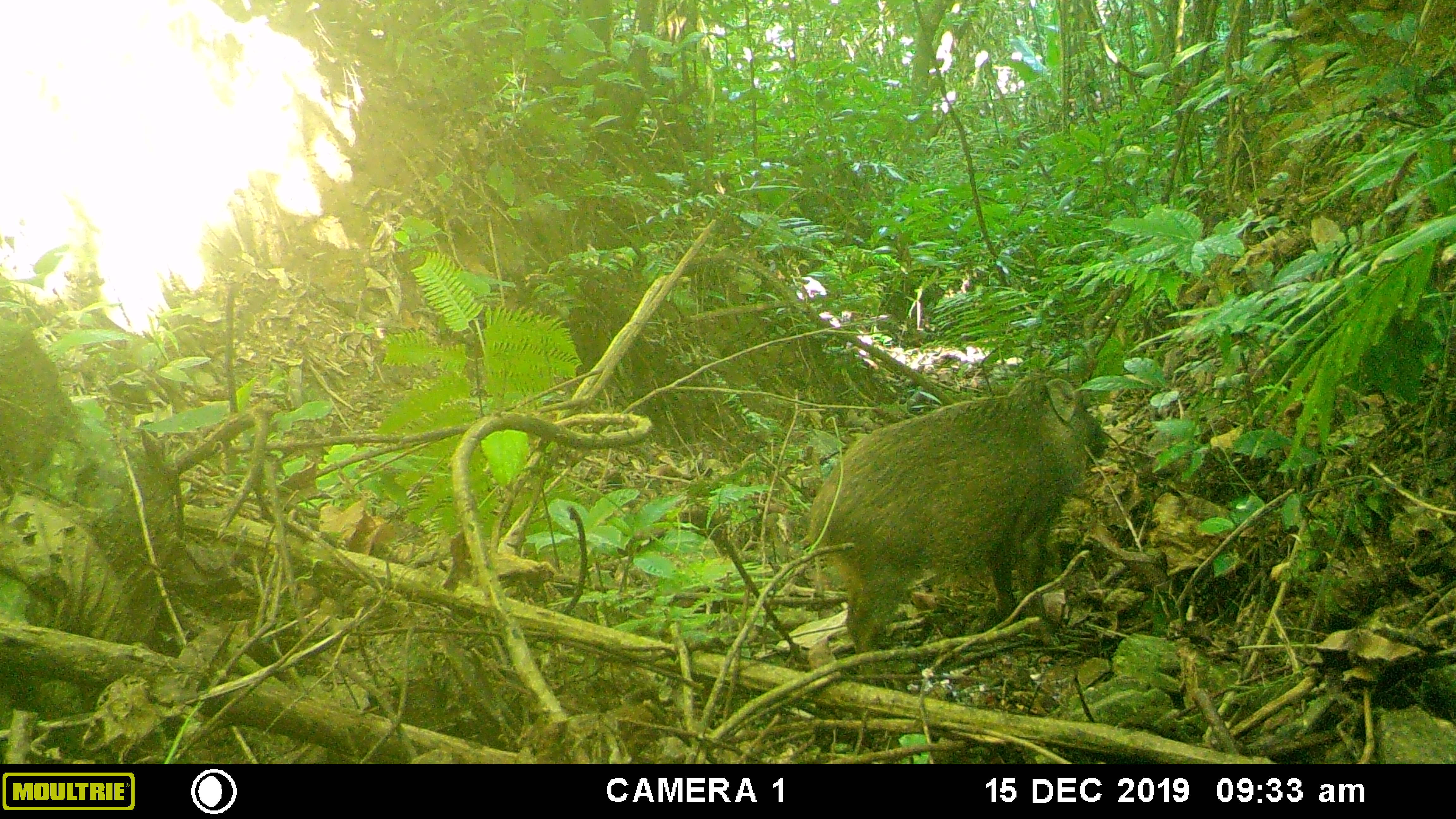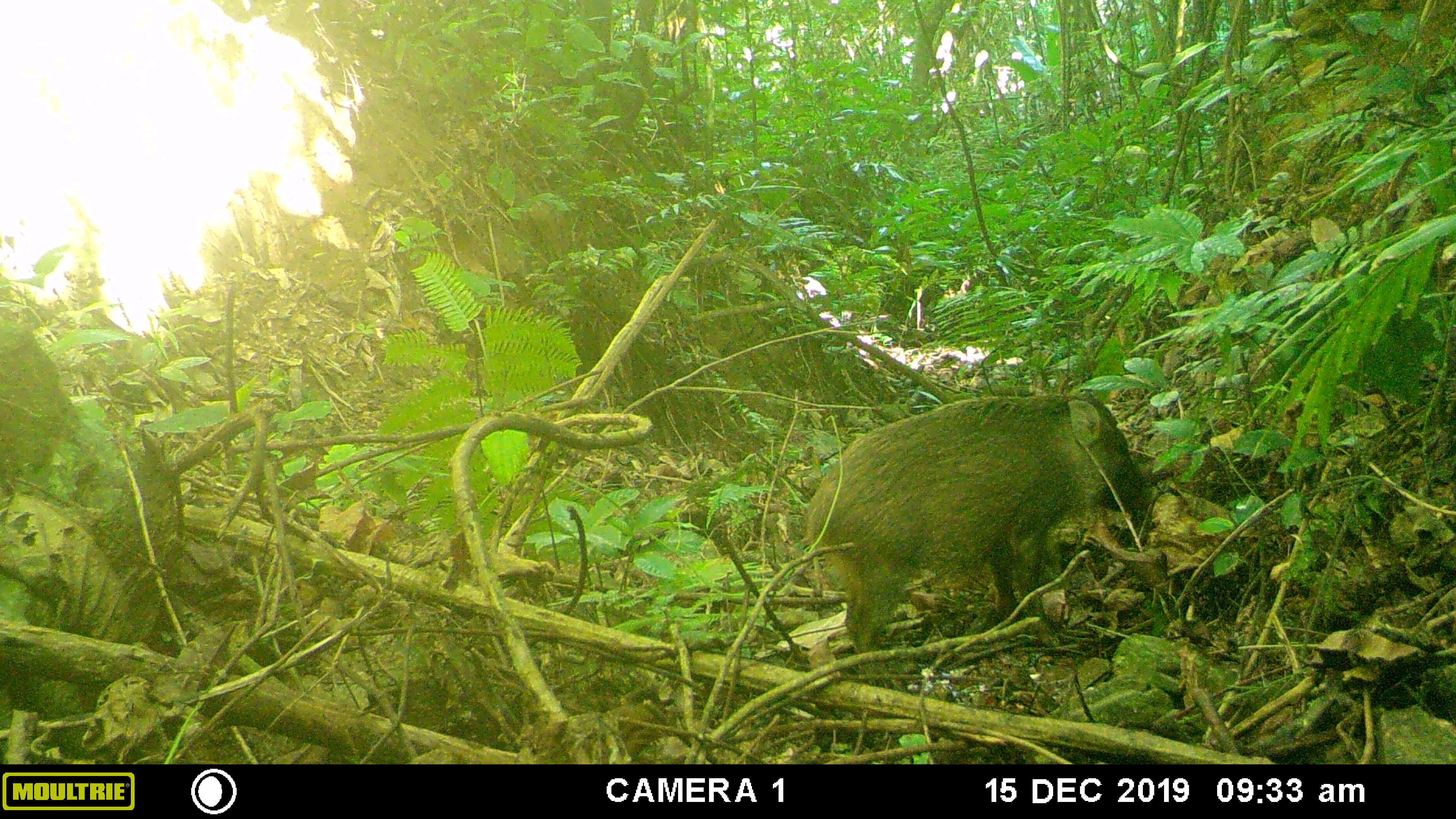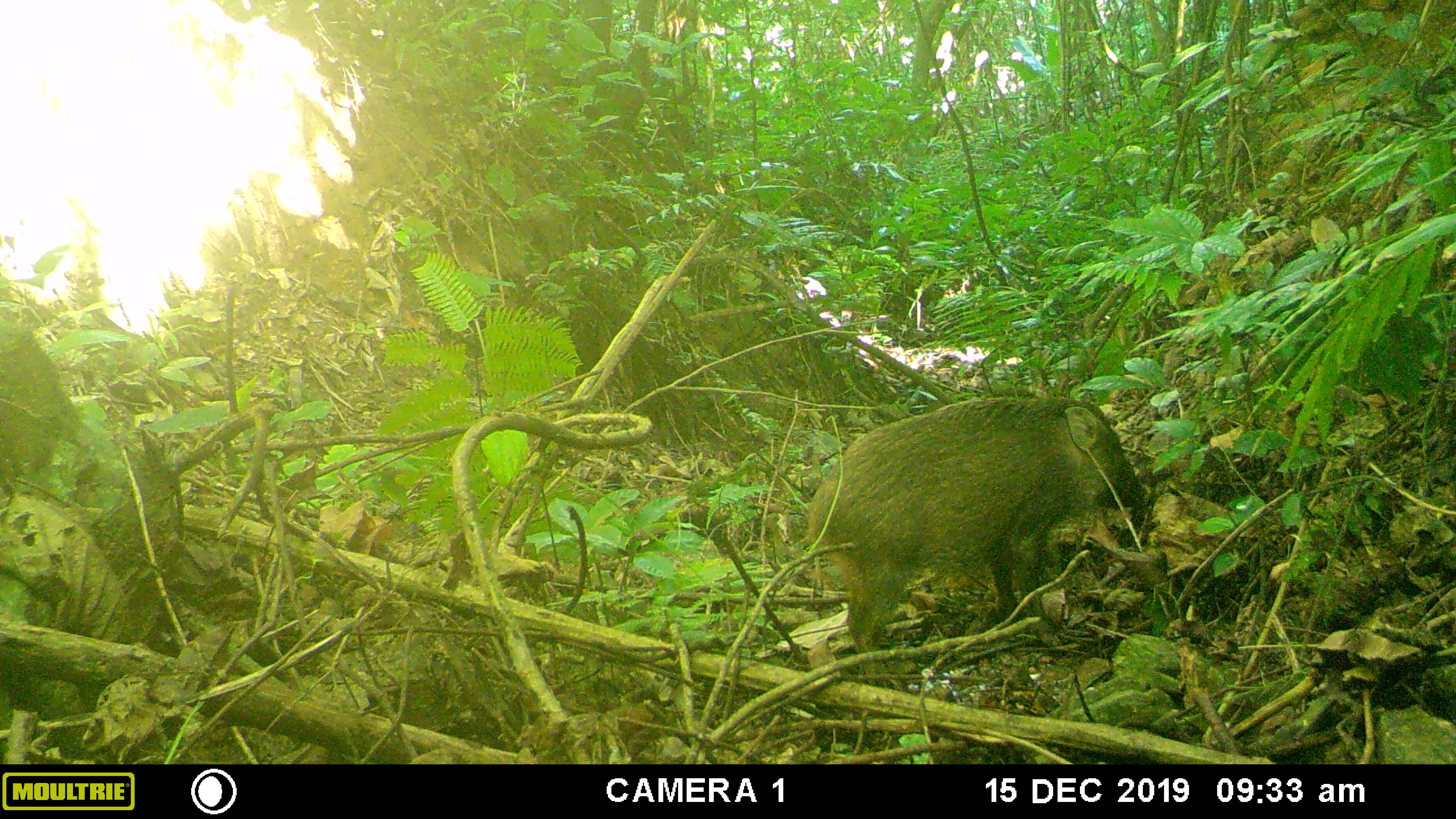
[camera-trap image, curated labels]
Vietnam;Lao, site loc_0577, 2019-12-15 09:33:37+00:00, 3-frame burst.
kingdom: Animalia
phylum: Chordata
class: Mammalia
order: Artiodactyla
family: Suidae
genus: Sus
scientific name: Sus scrofa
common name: eurasian wild pig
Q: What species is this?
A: Eurasian wild pig (Sus scrofa).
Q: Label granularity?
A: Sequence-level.